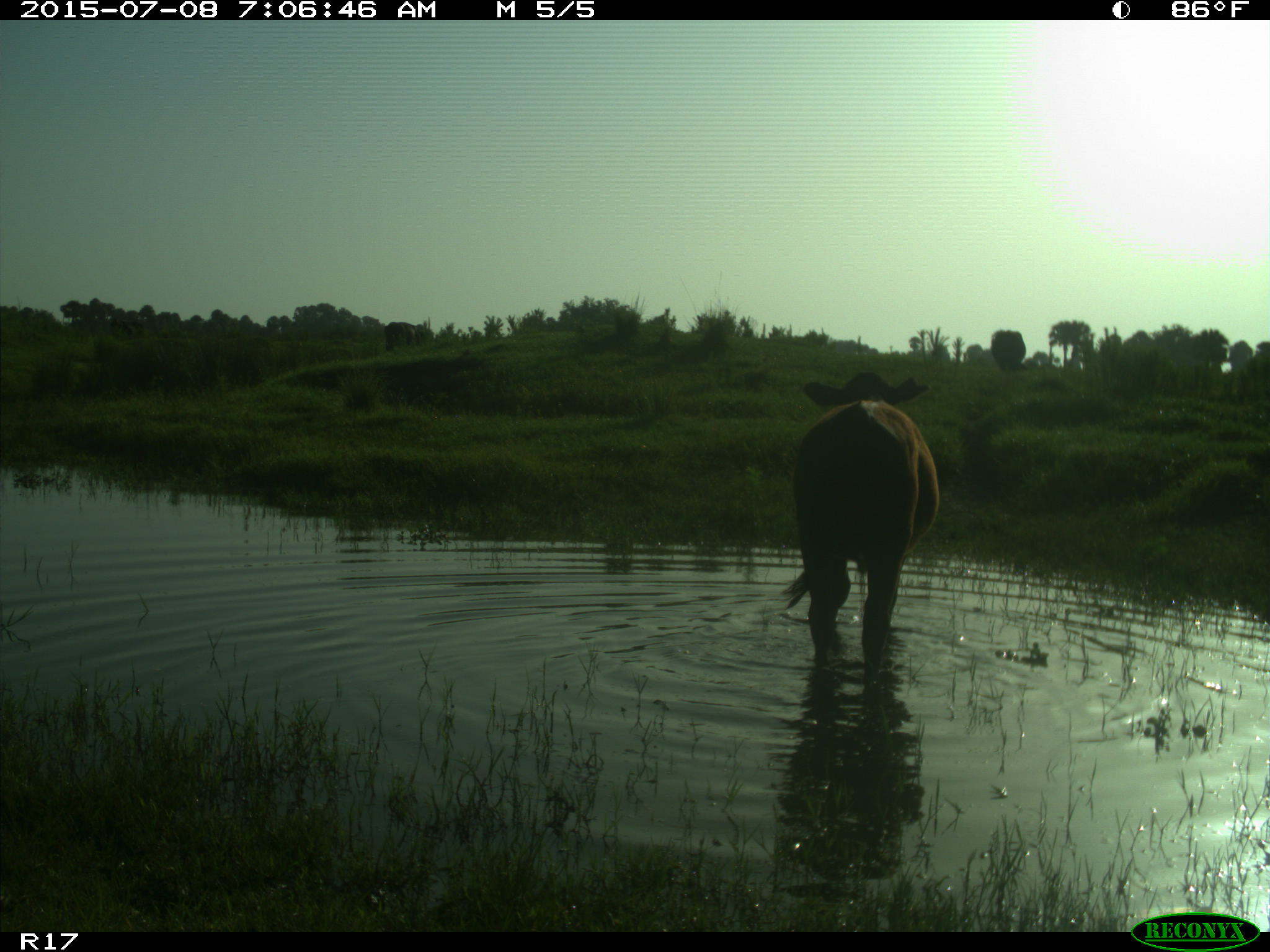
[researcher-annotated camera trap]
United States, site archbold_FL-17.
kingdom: Animalia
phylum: Chordata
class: Mammalia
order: Artiodactyla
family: Bovidae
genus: Bos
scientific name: Bos taurus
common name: domestic cow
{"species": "Bos taurus (domestic cow)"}